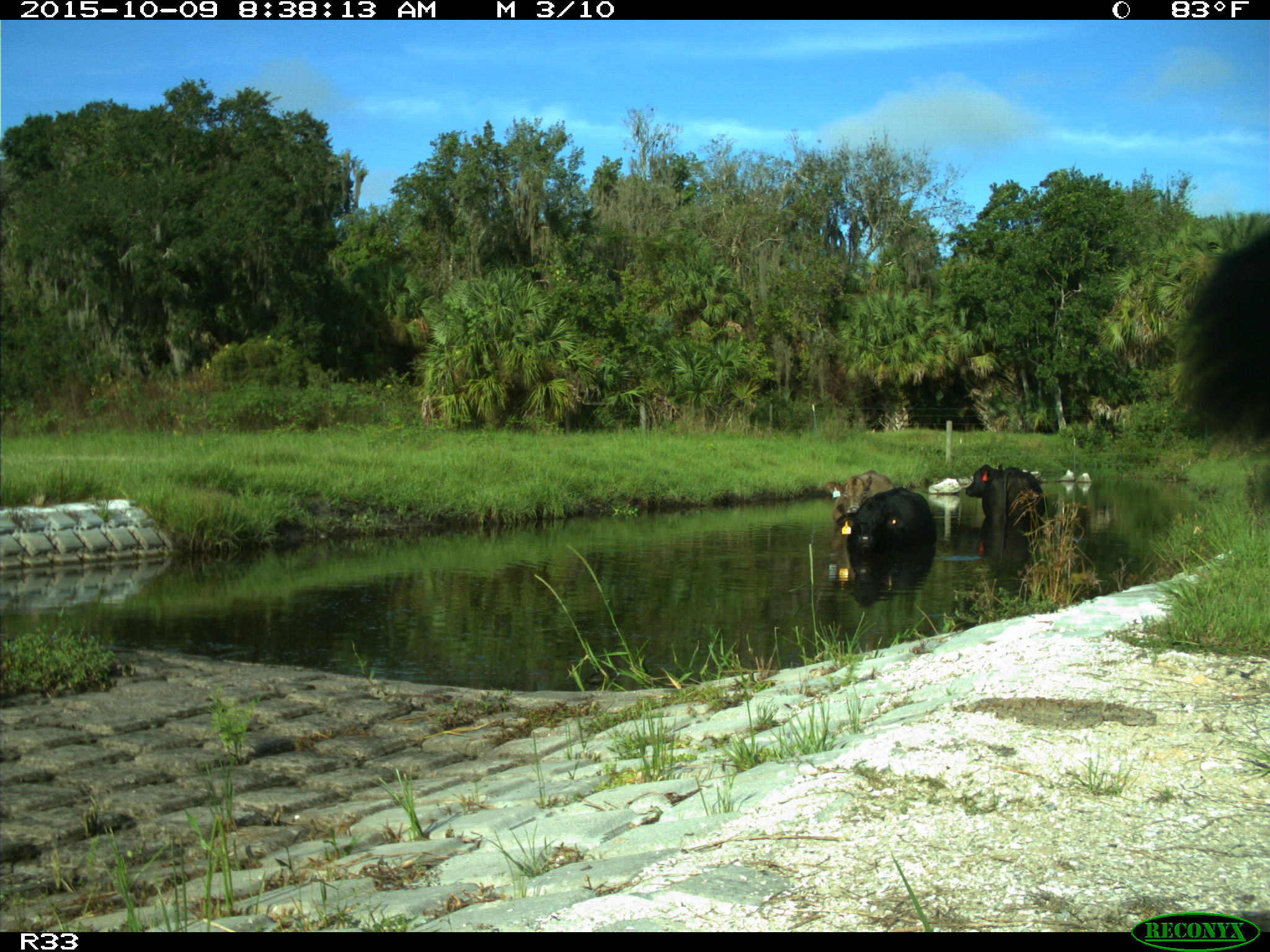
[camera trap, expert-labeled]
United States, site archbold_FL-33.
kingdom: Animalia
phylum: Chordata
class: Mammalia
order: Artiodactyla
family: Bovidae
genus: Bos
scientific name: Bos taurus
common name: domestic cow